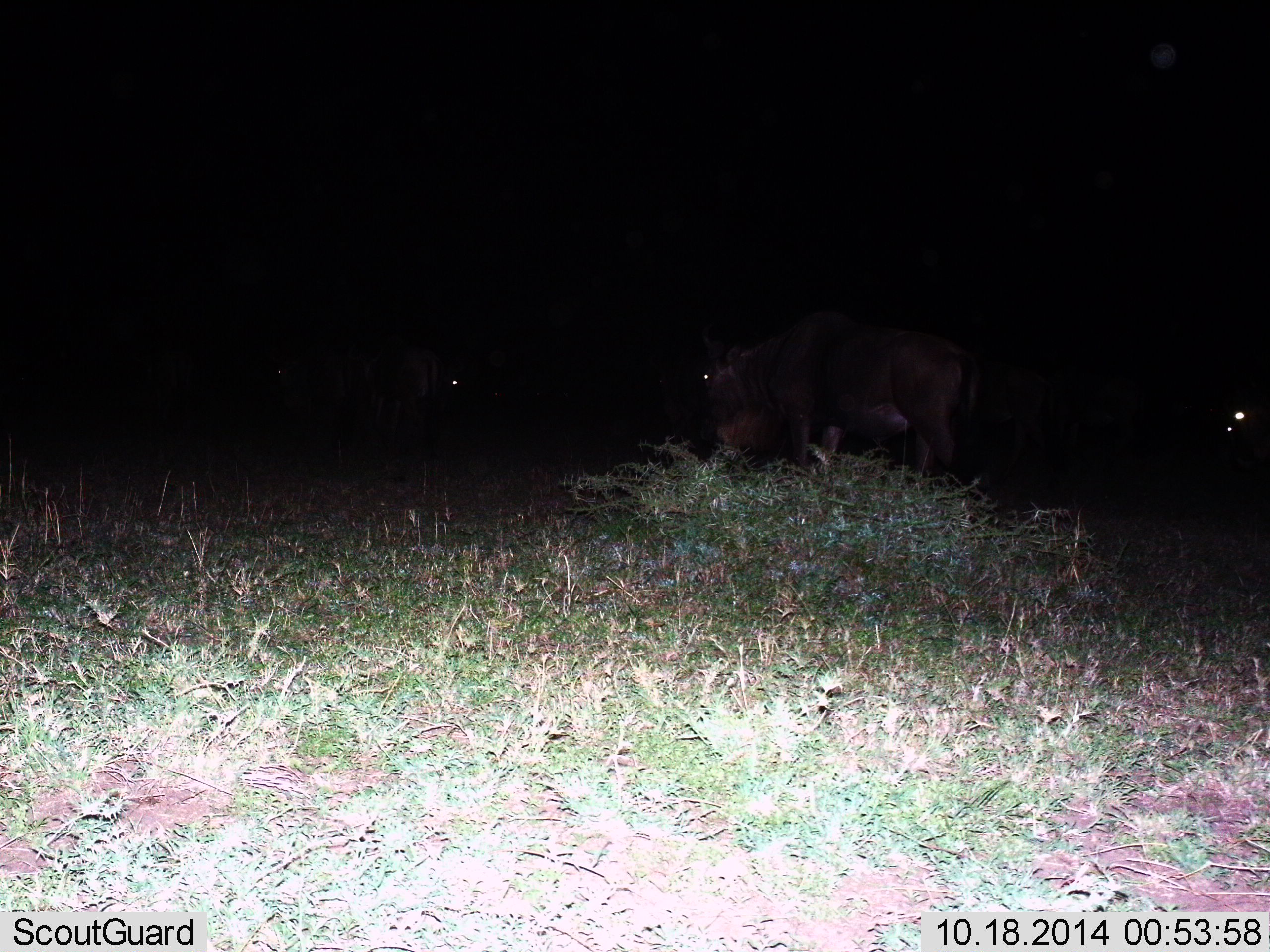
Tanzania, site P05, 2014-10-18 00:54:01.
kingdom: Animalia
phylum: Chordata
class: Mammalia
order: Artiodactyla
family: Bovidae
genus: Connochaetes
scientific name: Connochaetes taurinus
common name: blue wildebeest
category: wildebeest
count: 3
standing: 40%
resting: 10%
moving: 30%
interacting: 0%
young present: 0%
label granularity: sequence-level